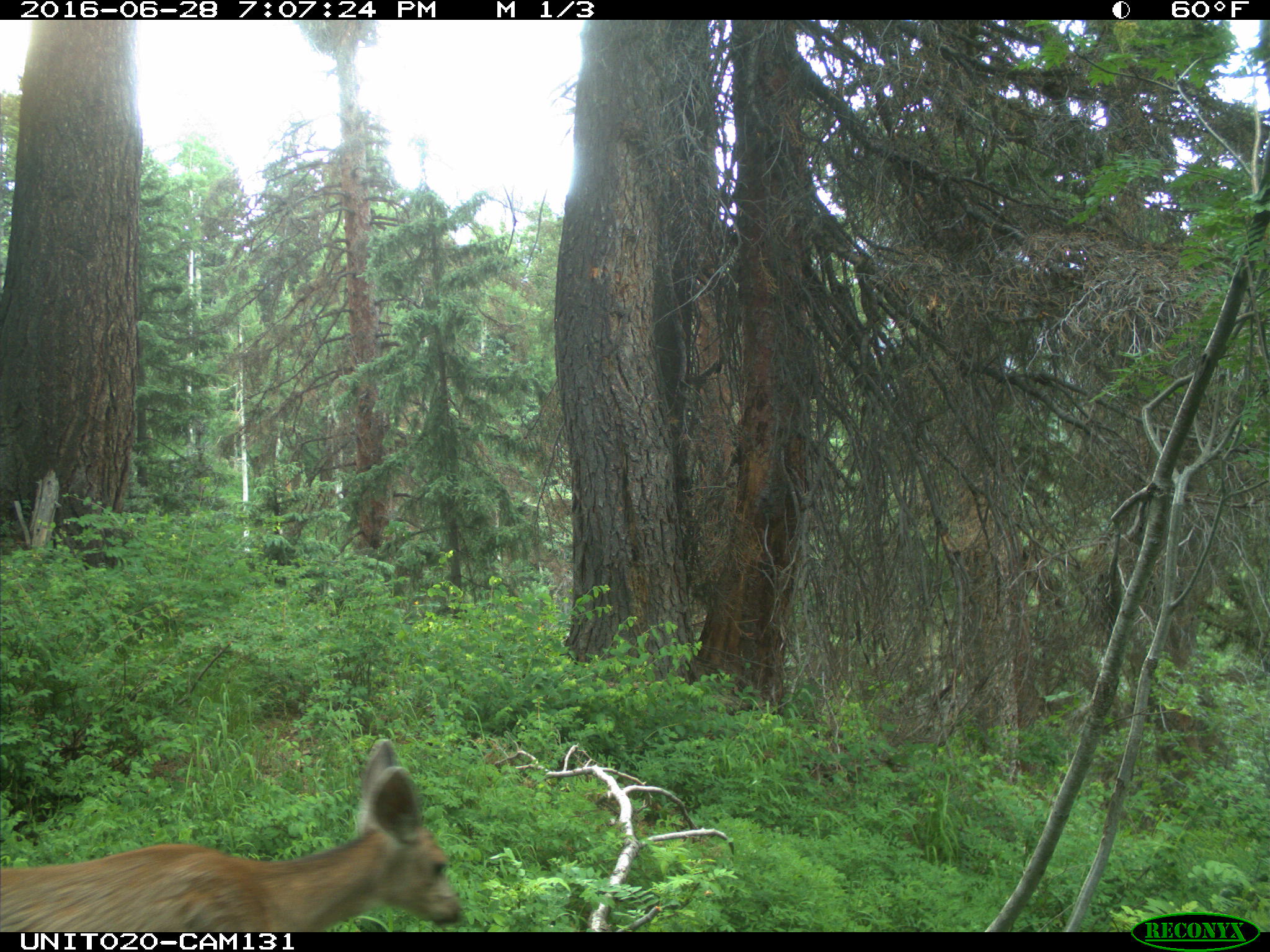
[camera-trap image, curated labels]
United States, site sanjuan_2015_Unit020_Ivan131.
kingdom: Animalia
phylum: Chordata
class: Mammalia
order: Artiodactyla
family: Cervidae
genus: Odocoileus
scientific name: Odocoileus hemionus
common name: mule deer